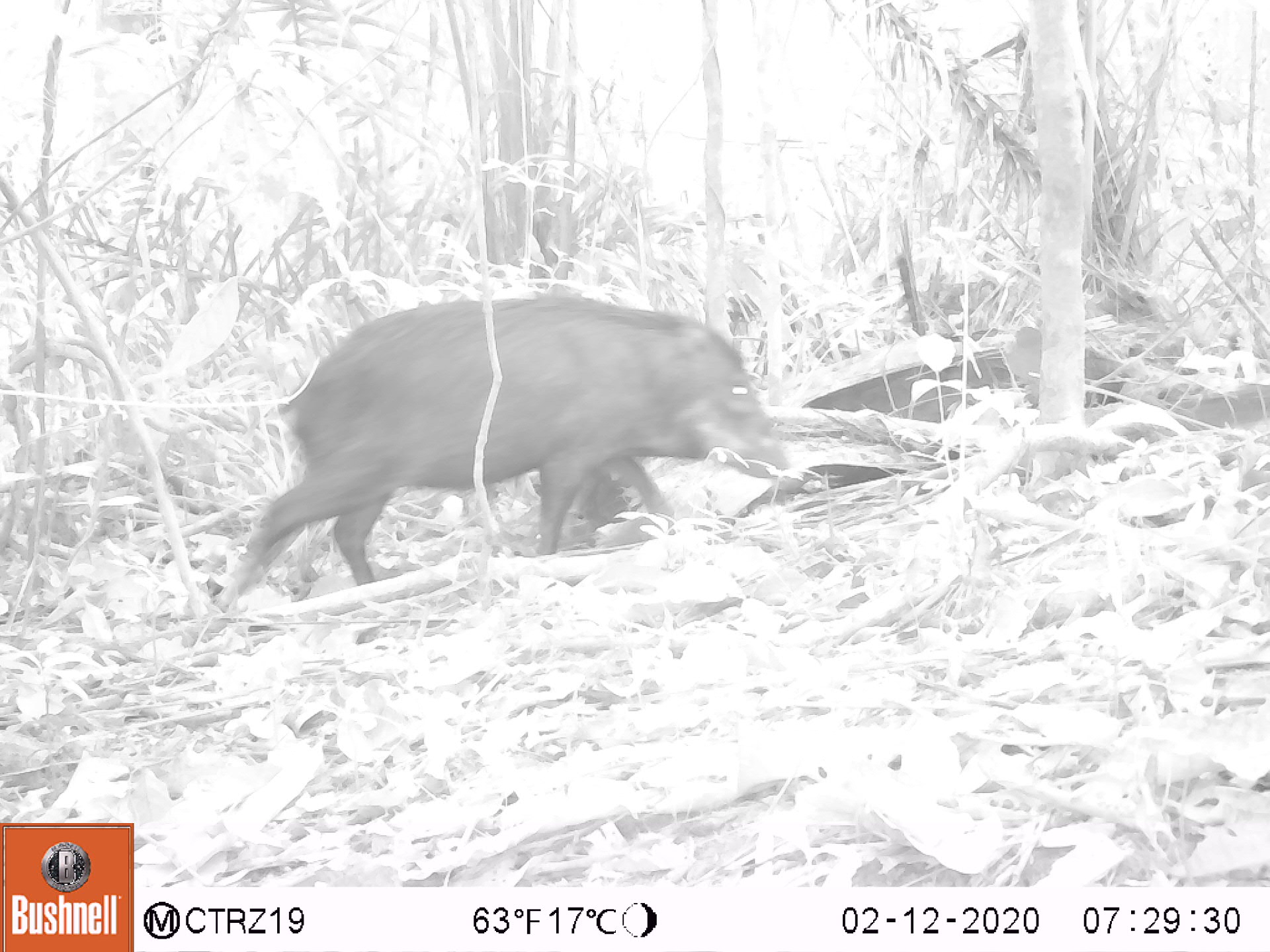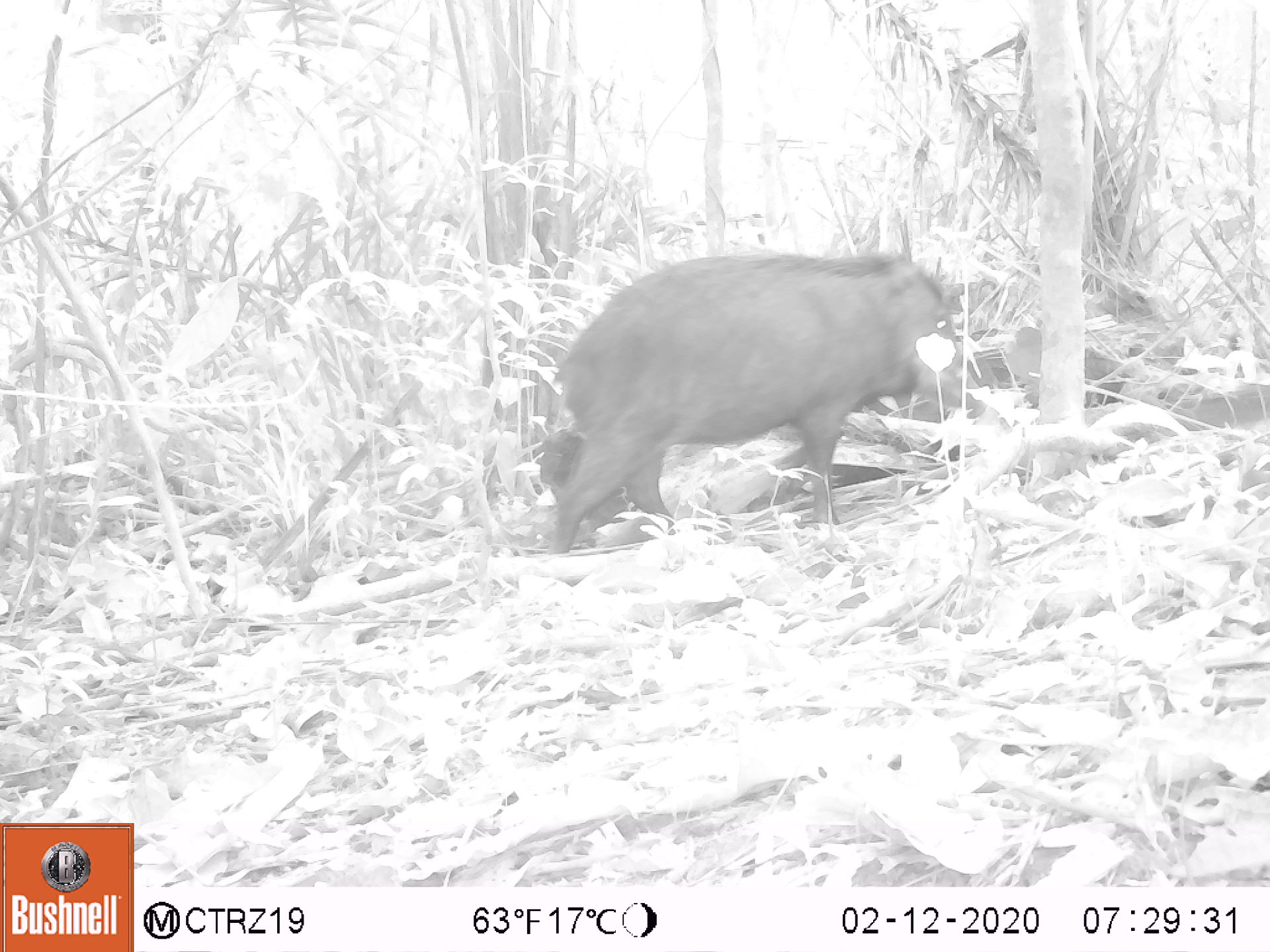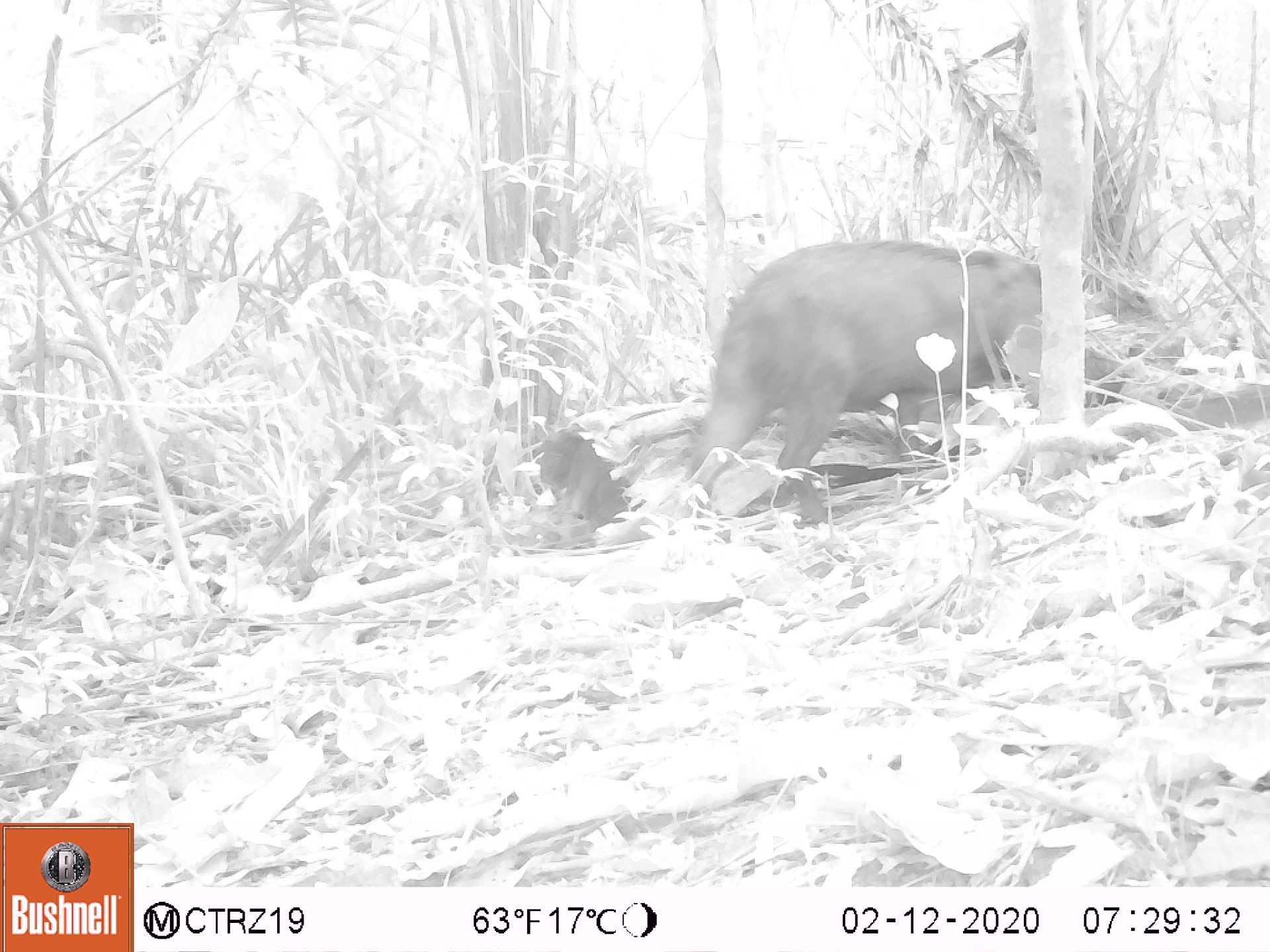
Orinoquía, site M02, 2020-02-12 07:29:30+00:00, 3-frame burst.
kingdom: Animalia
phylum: Chordata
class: Mammalia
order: Artiodactyla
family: Tayassuidae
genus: Tayassu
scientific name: Tayassu pecari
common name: white-lipped peccary